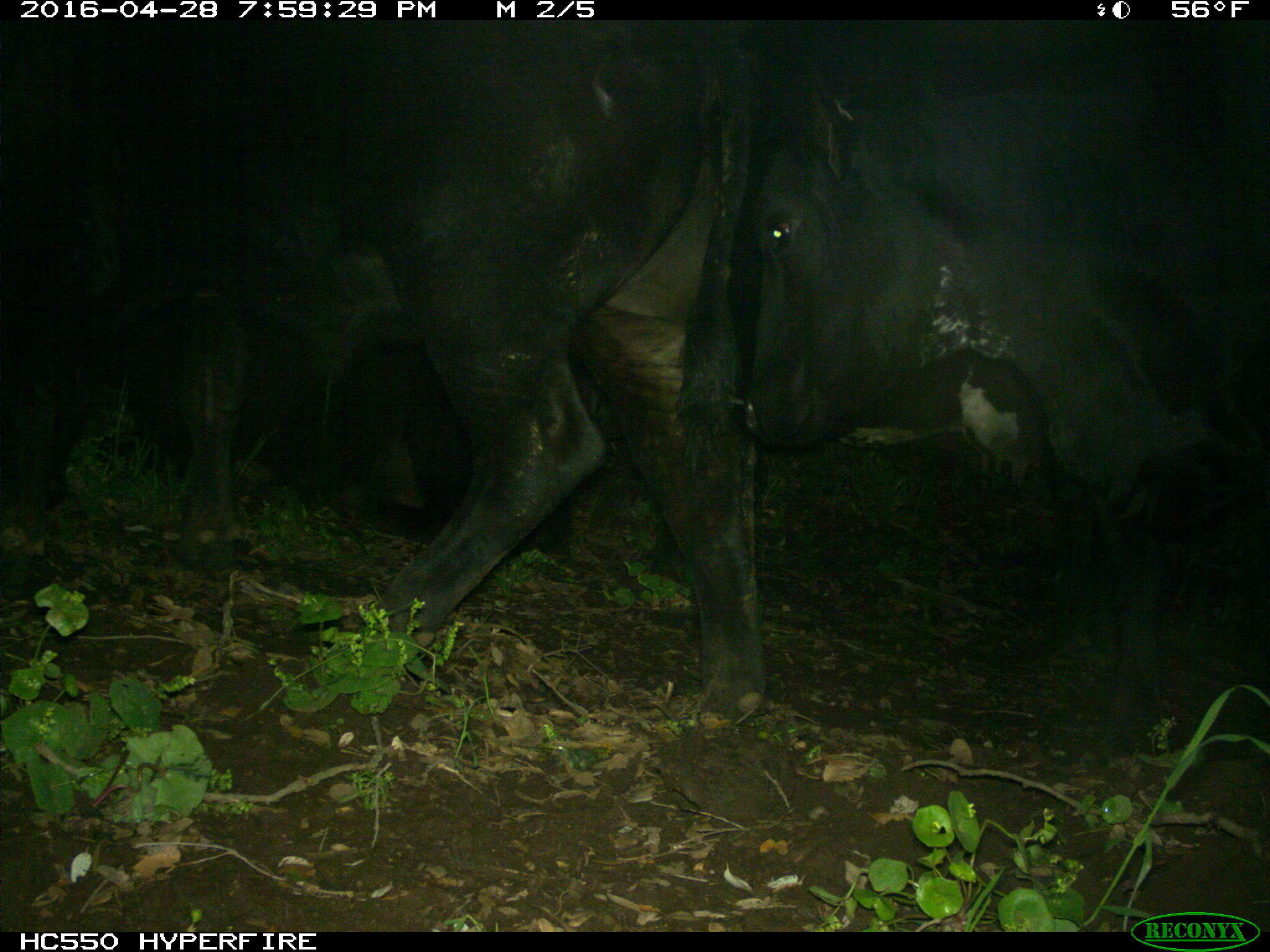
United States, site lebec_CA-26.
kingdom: Animalia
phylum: Chordata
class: Mammalia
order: Artiodactyla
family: Bovidae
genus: Bos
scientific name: Bos taurus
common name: domestic cow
Bos taurus (domestic cow).